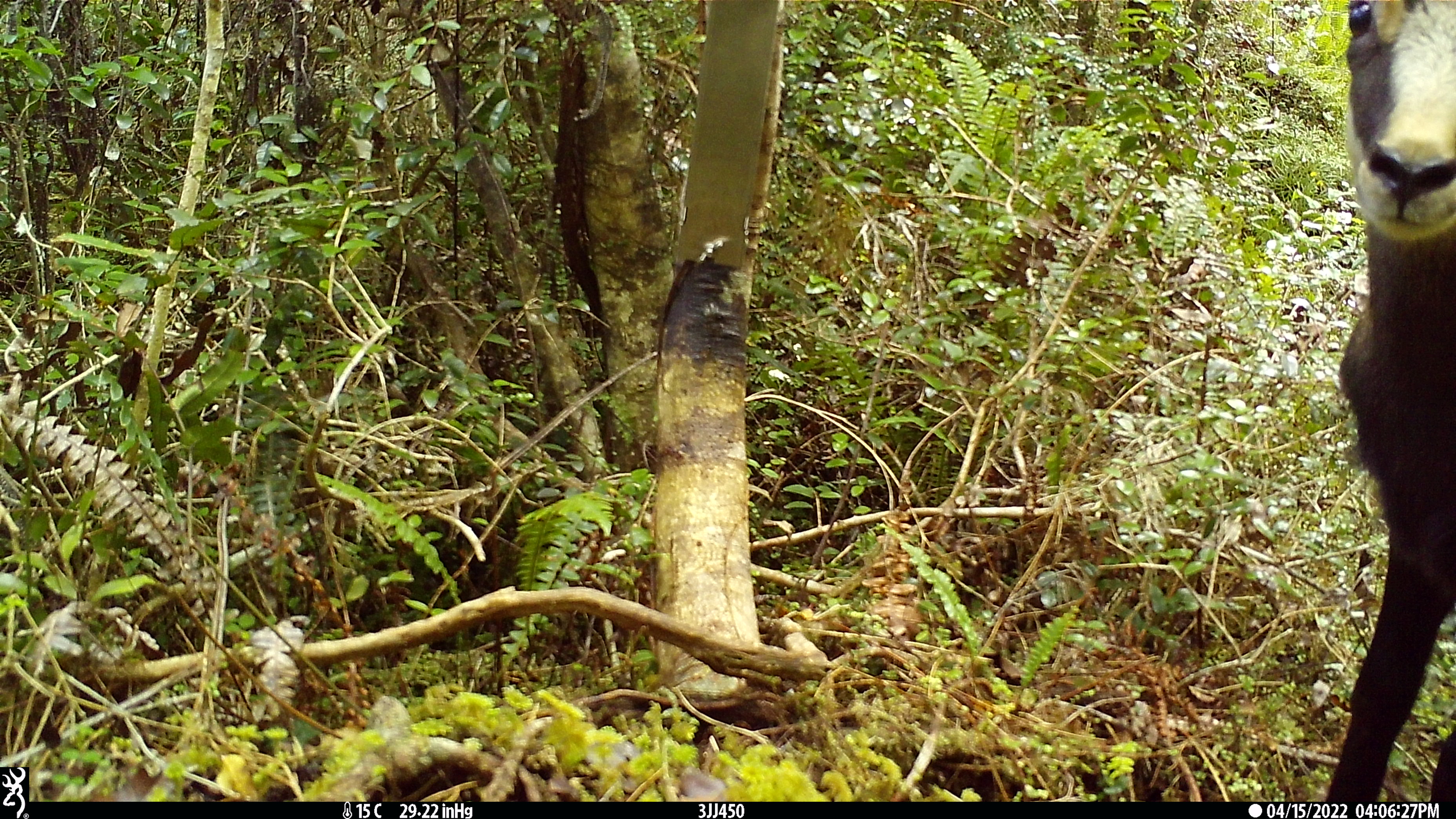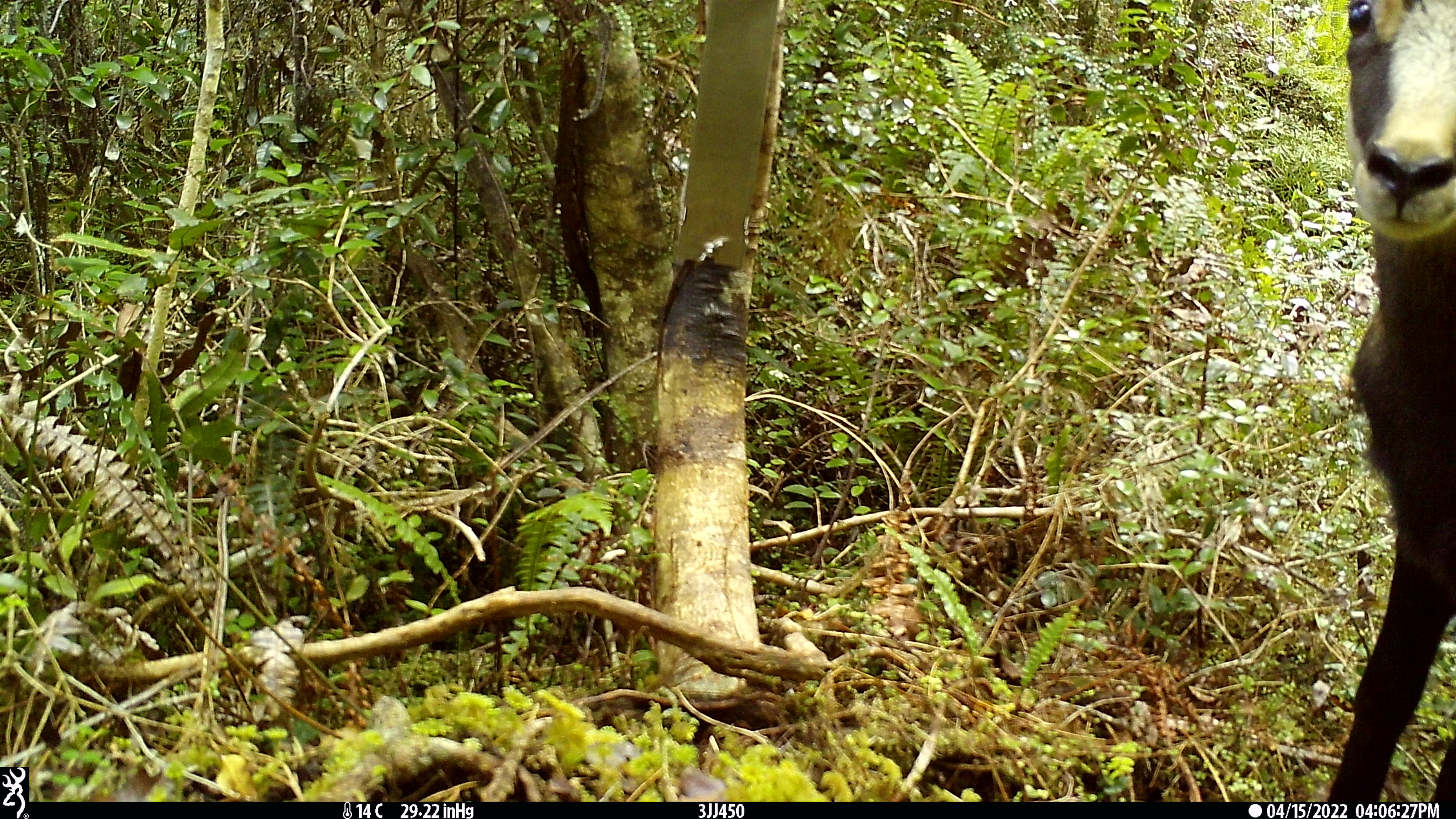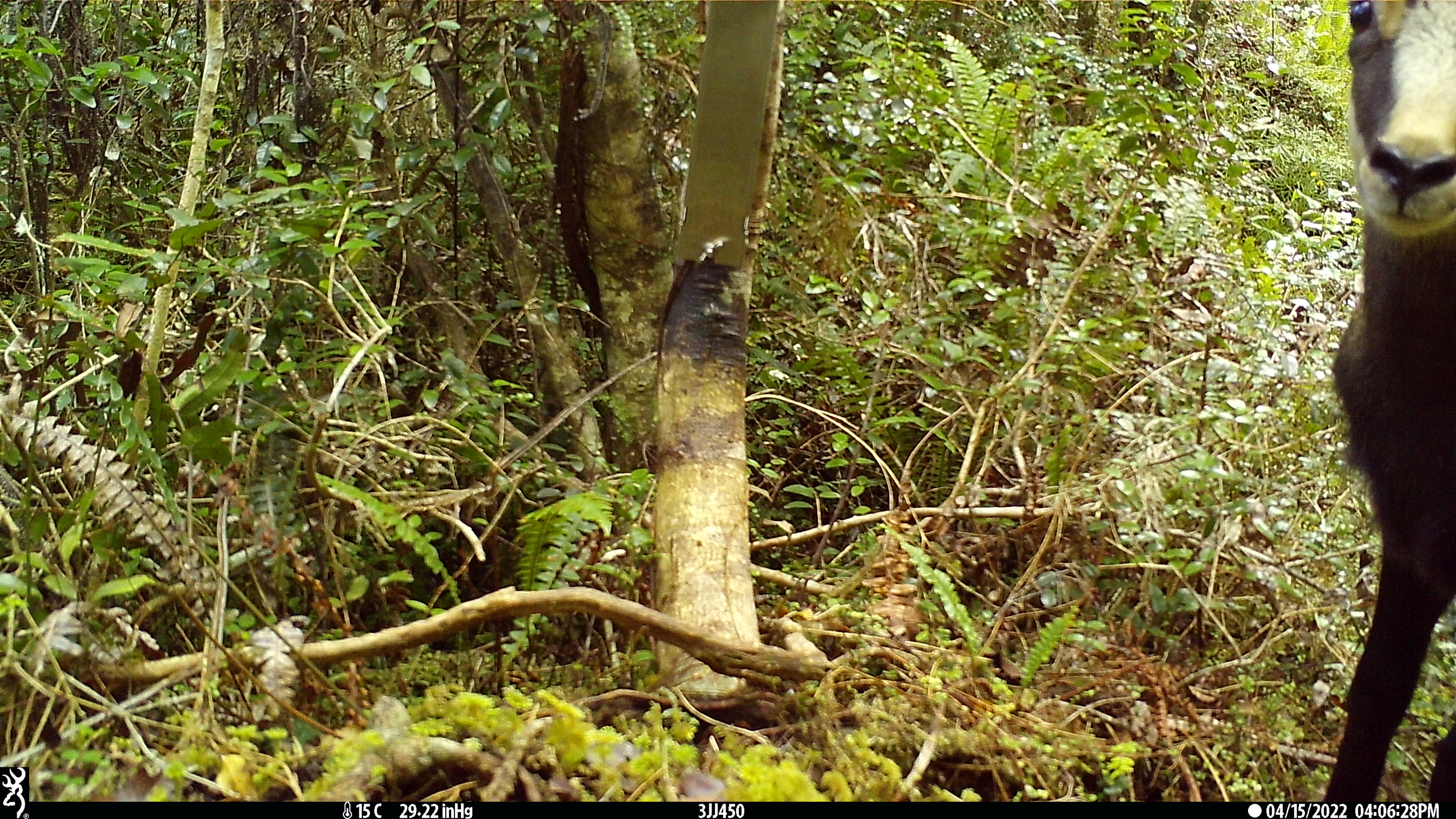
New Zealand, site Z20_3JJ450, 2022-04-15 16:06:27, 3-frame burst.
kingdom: Animalia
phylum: Chordata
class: Mammalia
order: Artiodactyla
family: Bovidae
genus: Rupicapra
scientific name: Rupicapra rupicapra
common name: alpine chamois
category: chamois